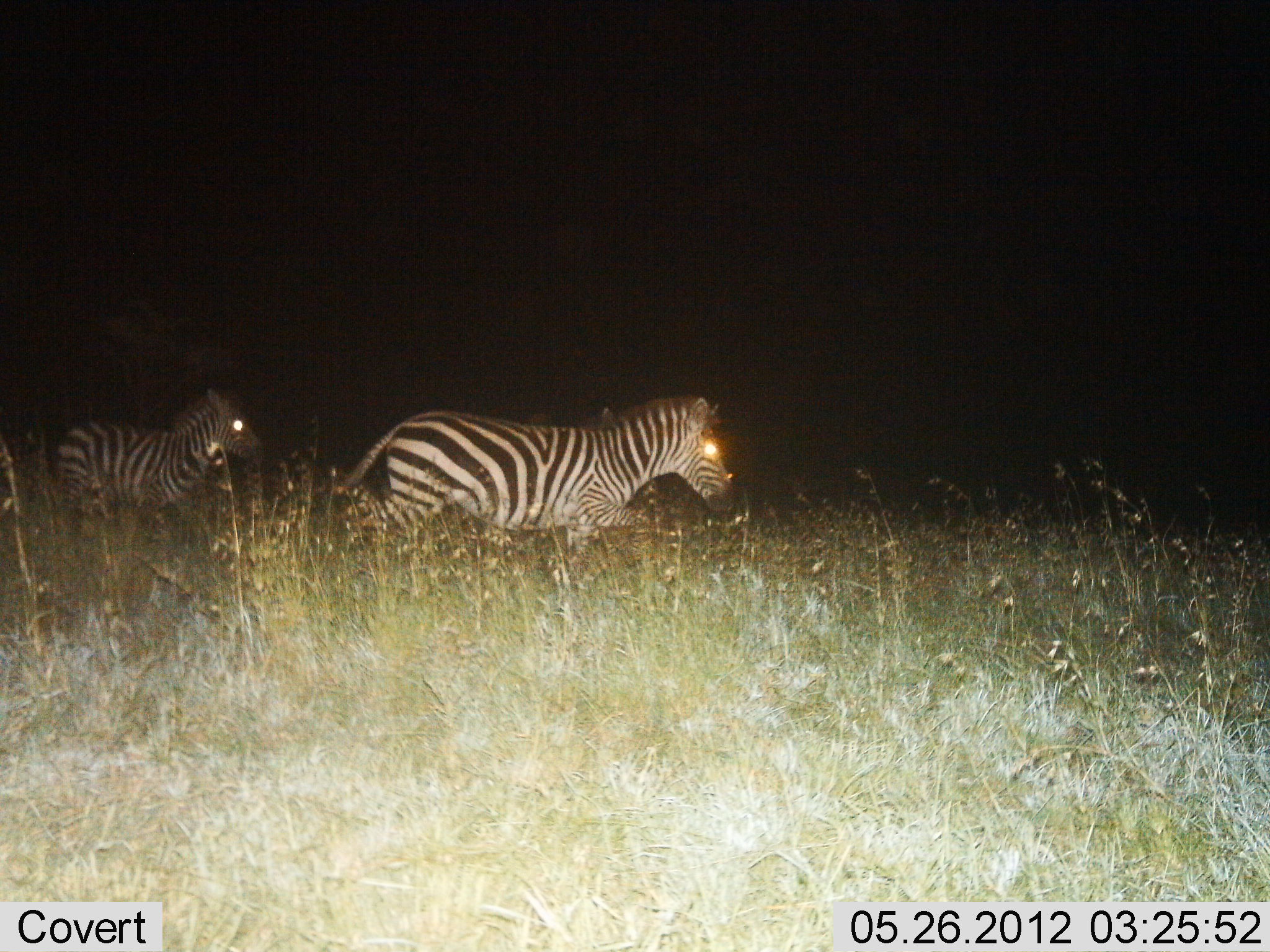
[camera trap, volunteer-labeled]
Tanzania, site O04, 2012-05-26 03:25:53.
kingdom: Animalia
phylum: Chordata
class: Mammalia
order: Perissodactyla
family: Equidae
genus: Equus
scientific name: Equus quagga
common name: plains zebra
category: zebra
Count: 2.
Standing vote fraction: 20%.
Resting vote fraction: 0%.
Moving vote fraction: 80%.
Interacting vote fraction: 0%.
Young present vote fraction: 0%.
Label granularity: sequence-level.